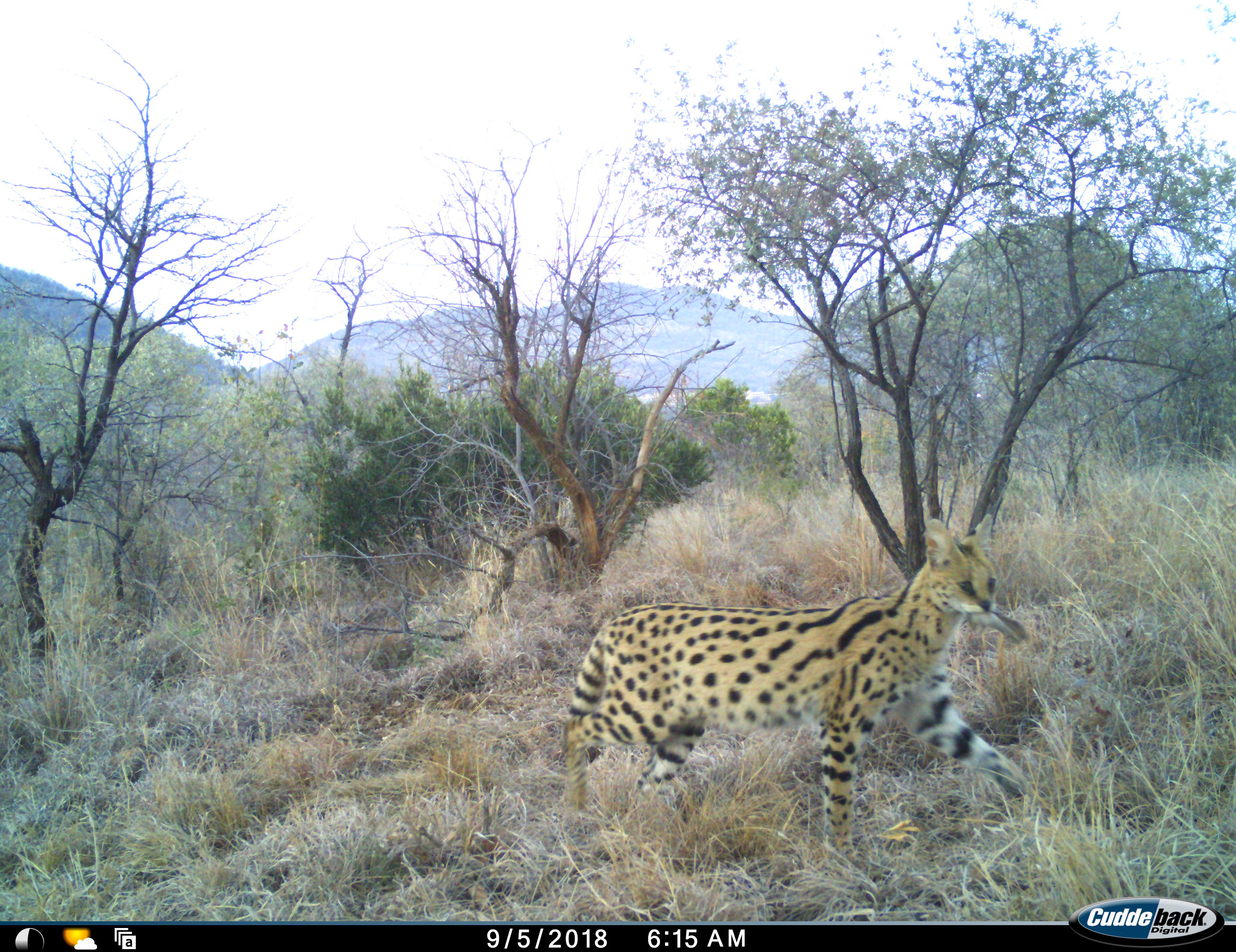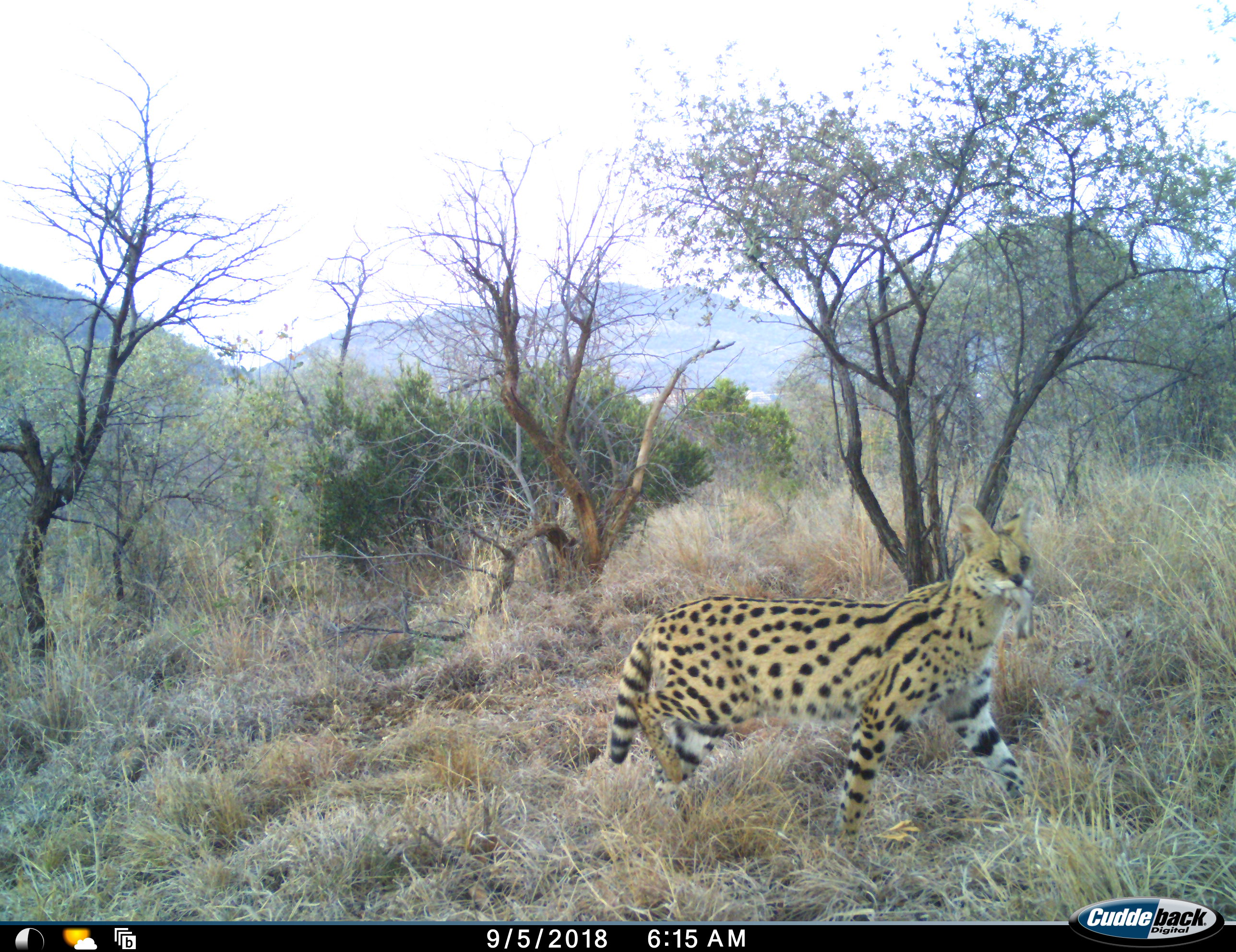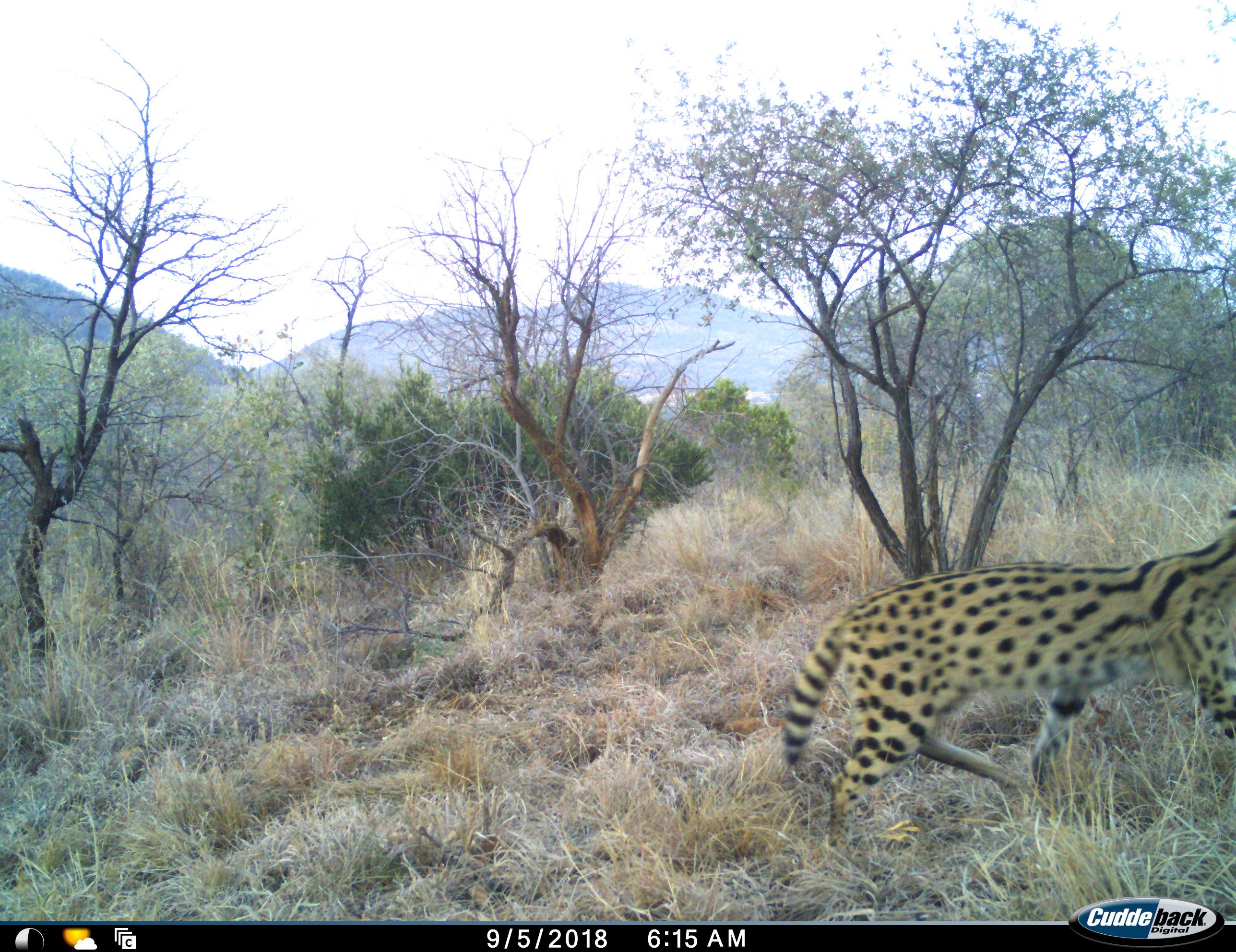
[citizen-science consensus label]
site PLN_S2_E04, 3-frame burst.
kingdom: Animalia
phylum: Chordata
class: Mammalia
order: Carnivora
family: Felidae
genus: Leptailurus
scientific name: Leptailurus serval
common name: serval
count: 1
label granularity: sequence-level